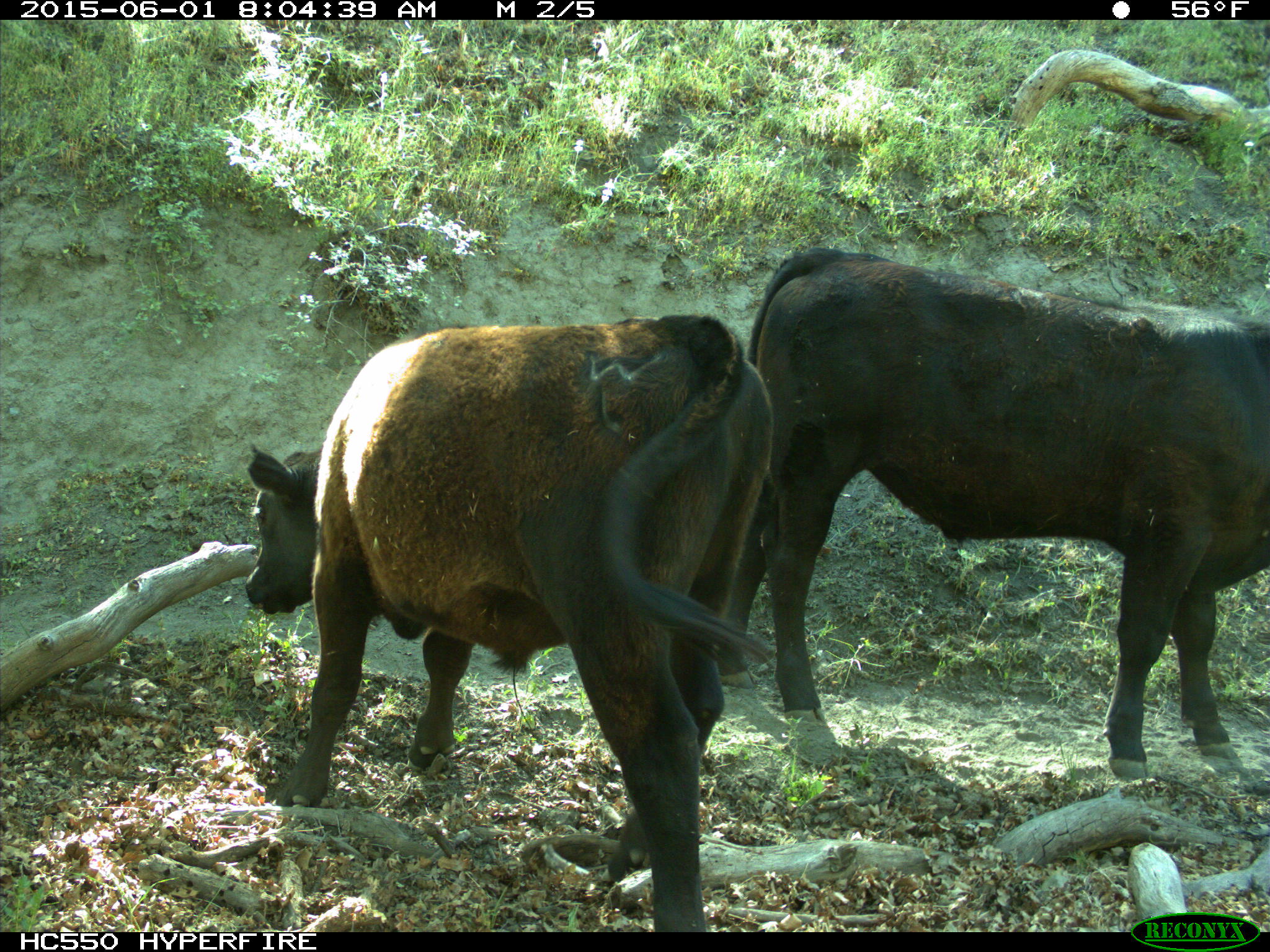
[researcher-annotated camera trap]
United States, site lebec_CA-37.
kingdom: Animalia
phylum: Chordata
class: Mammalia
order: Artiodactyla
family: Bovidae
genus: Bos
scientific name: Bos taurus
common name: domestic cow